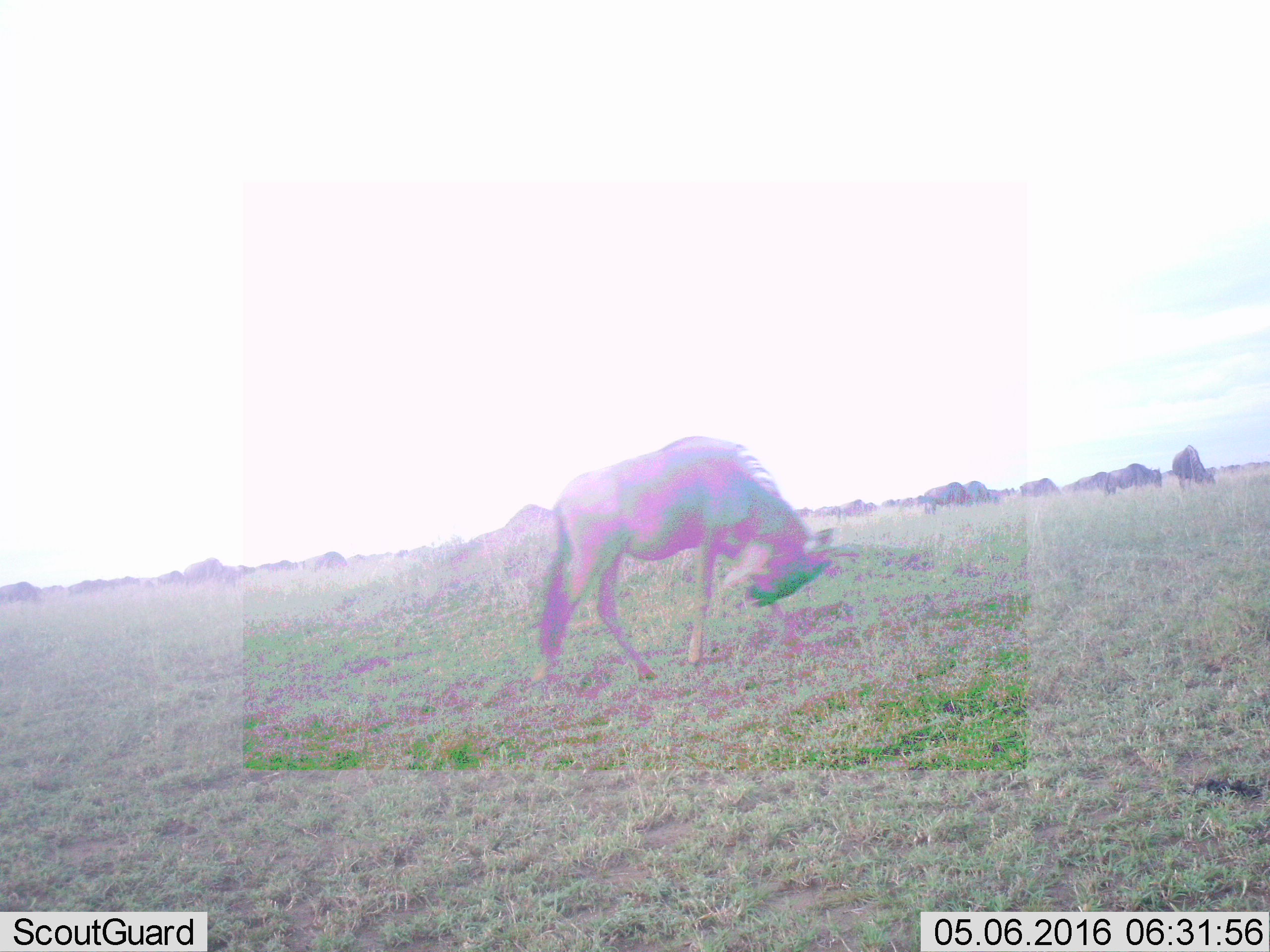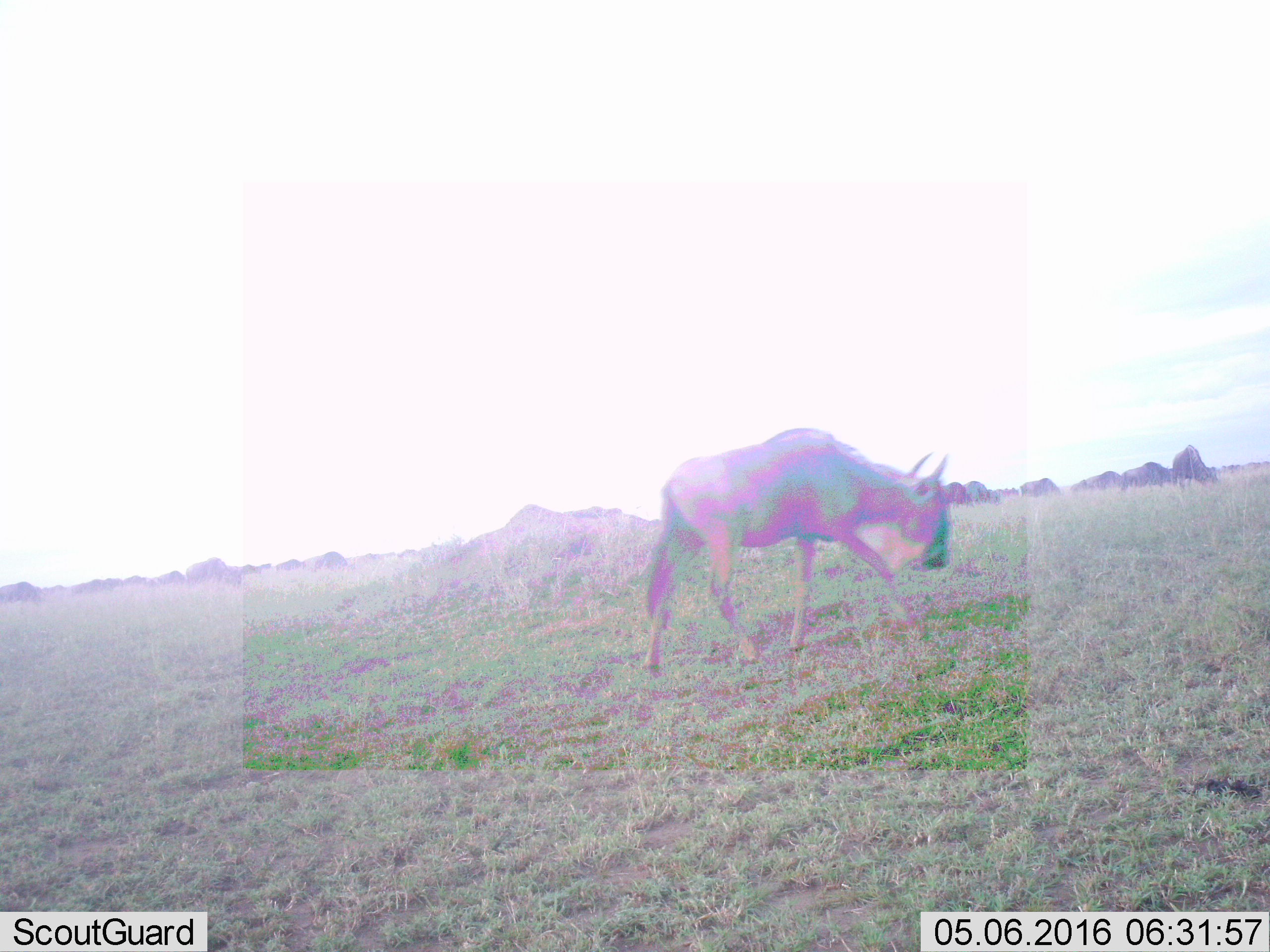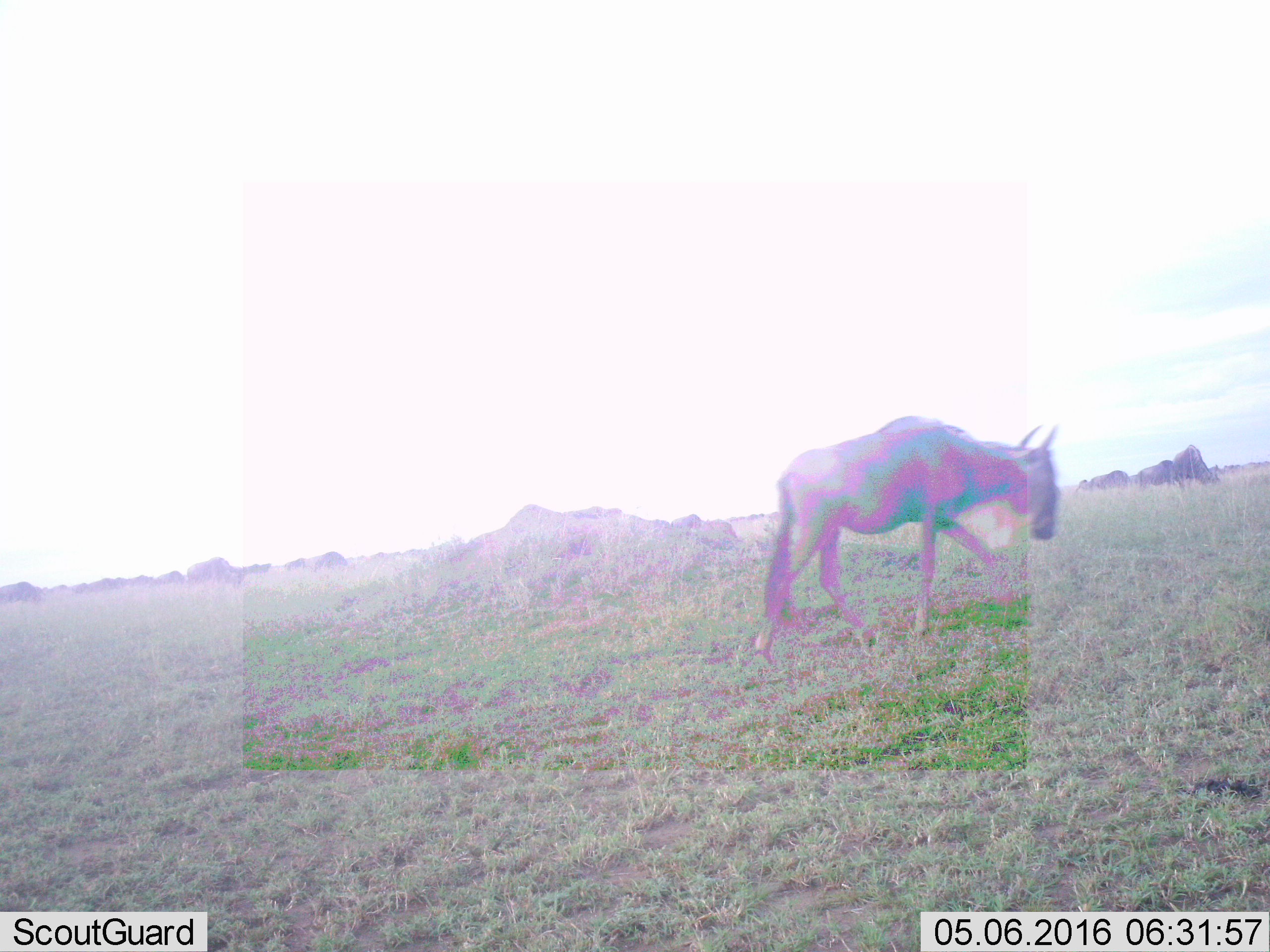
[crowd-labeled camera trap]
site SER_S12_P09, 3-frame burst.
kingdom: Animalia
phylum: Chordata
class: Mammalia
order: Artiodactyla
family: Bovidae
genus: Connochaetes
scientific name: Connochaetes taurinus taurinus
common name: blue wildebeest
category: wildebeestblue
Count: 11-50.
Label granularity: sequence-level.